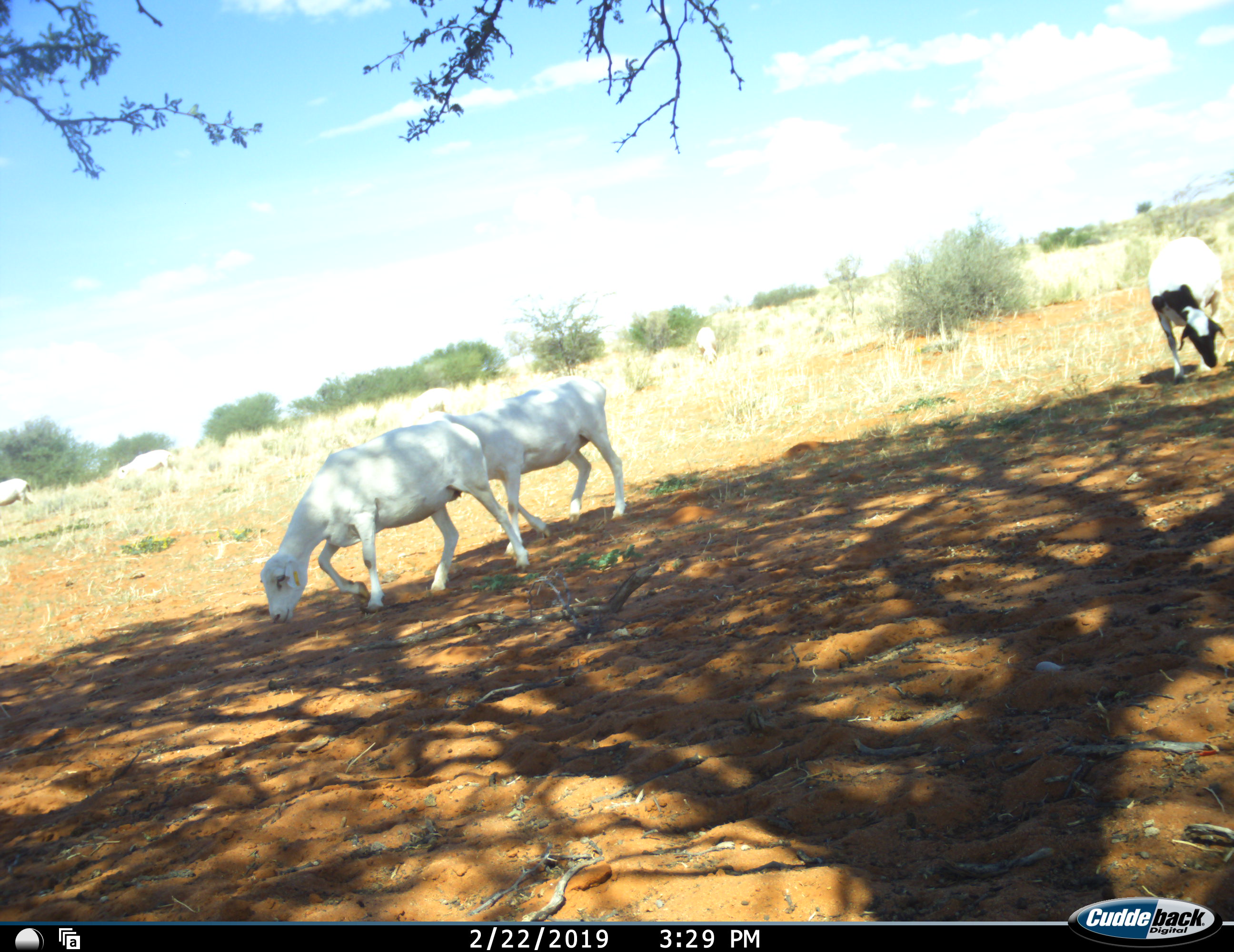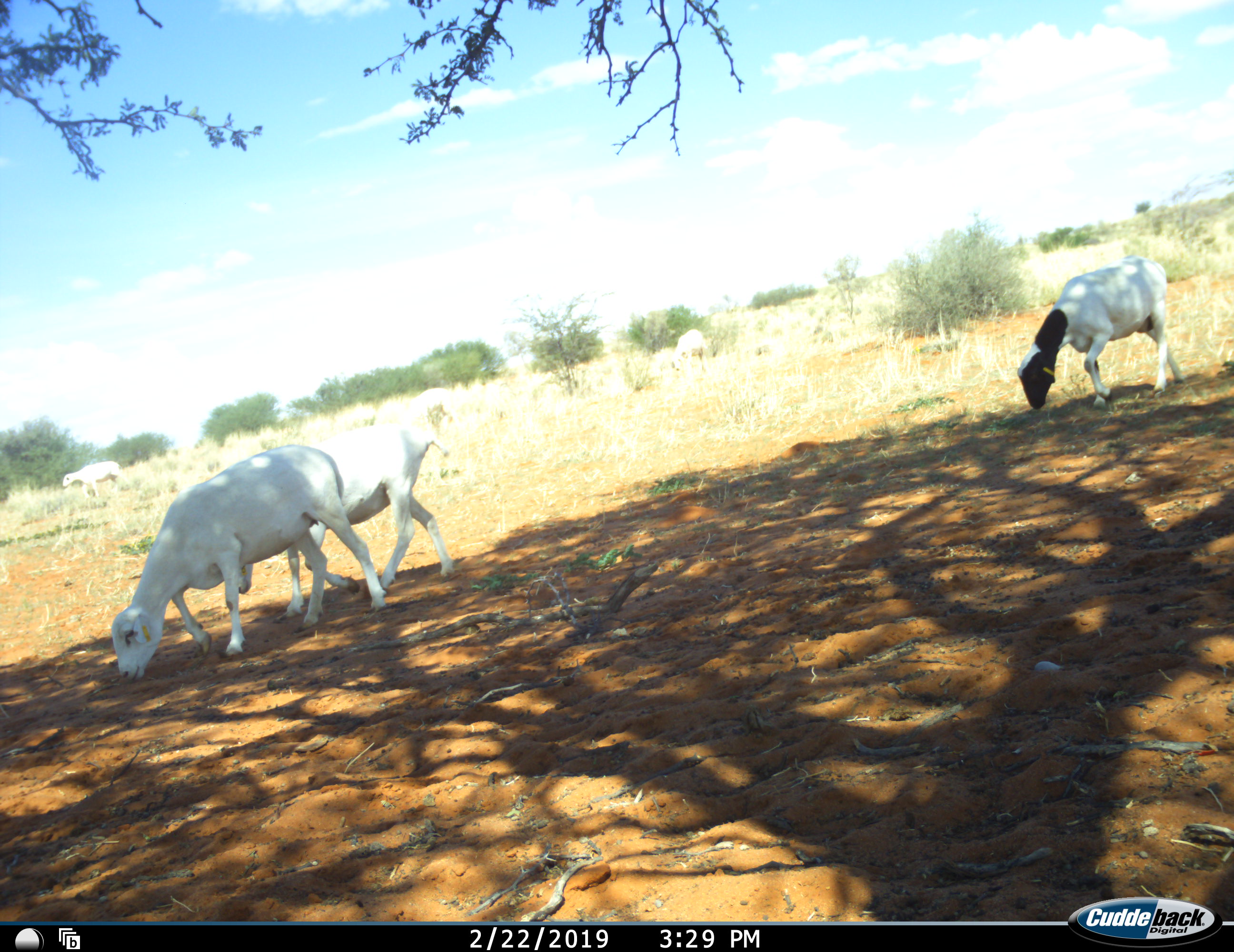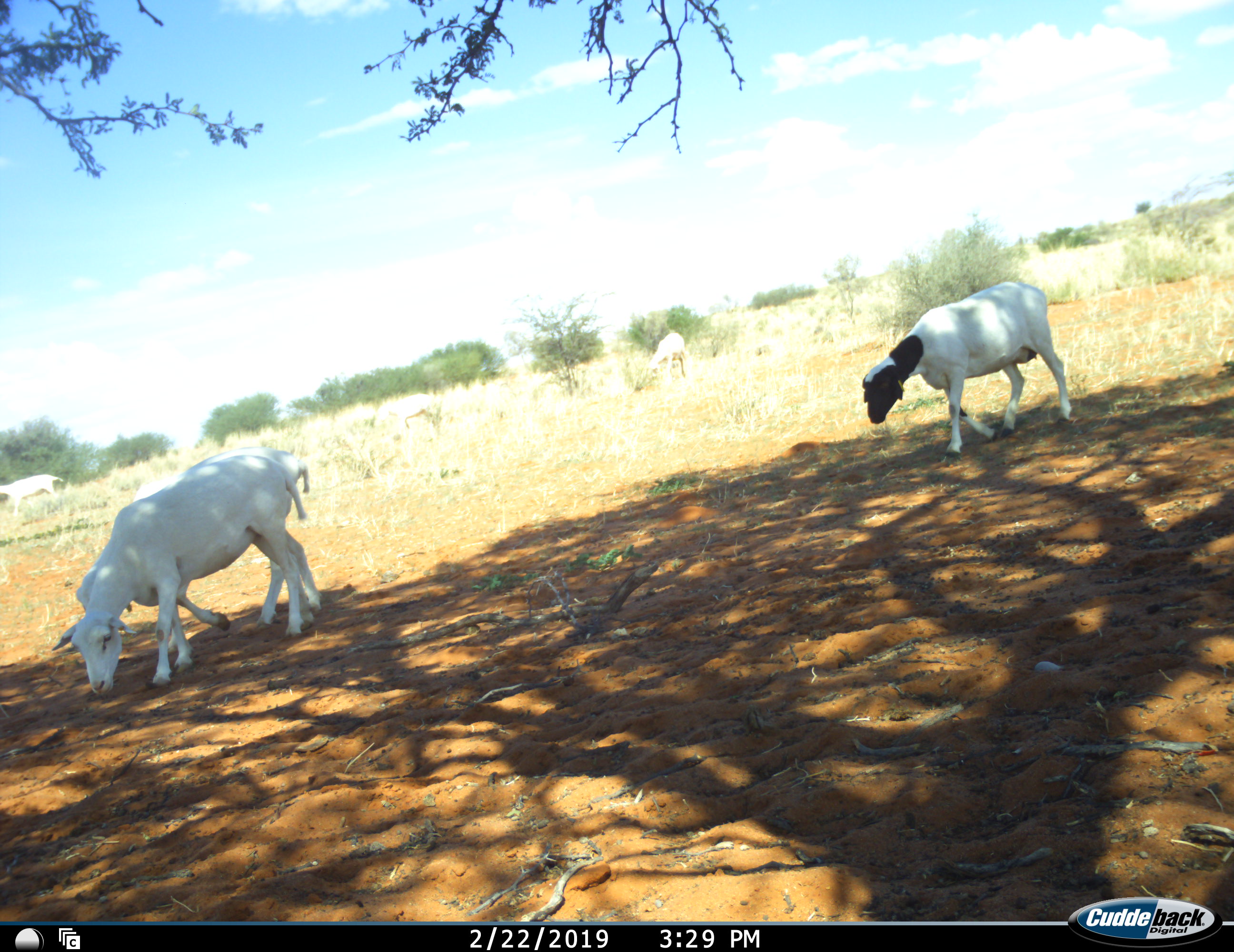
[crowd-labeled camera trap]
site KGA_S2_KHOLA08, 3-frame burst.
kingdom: Animalia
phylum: Chordata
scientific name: Vertebrata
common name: domestic animal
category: domesticanimal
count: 5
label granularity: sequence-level